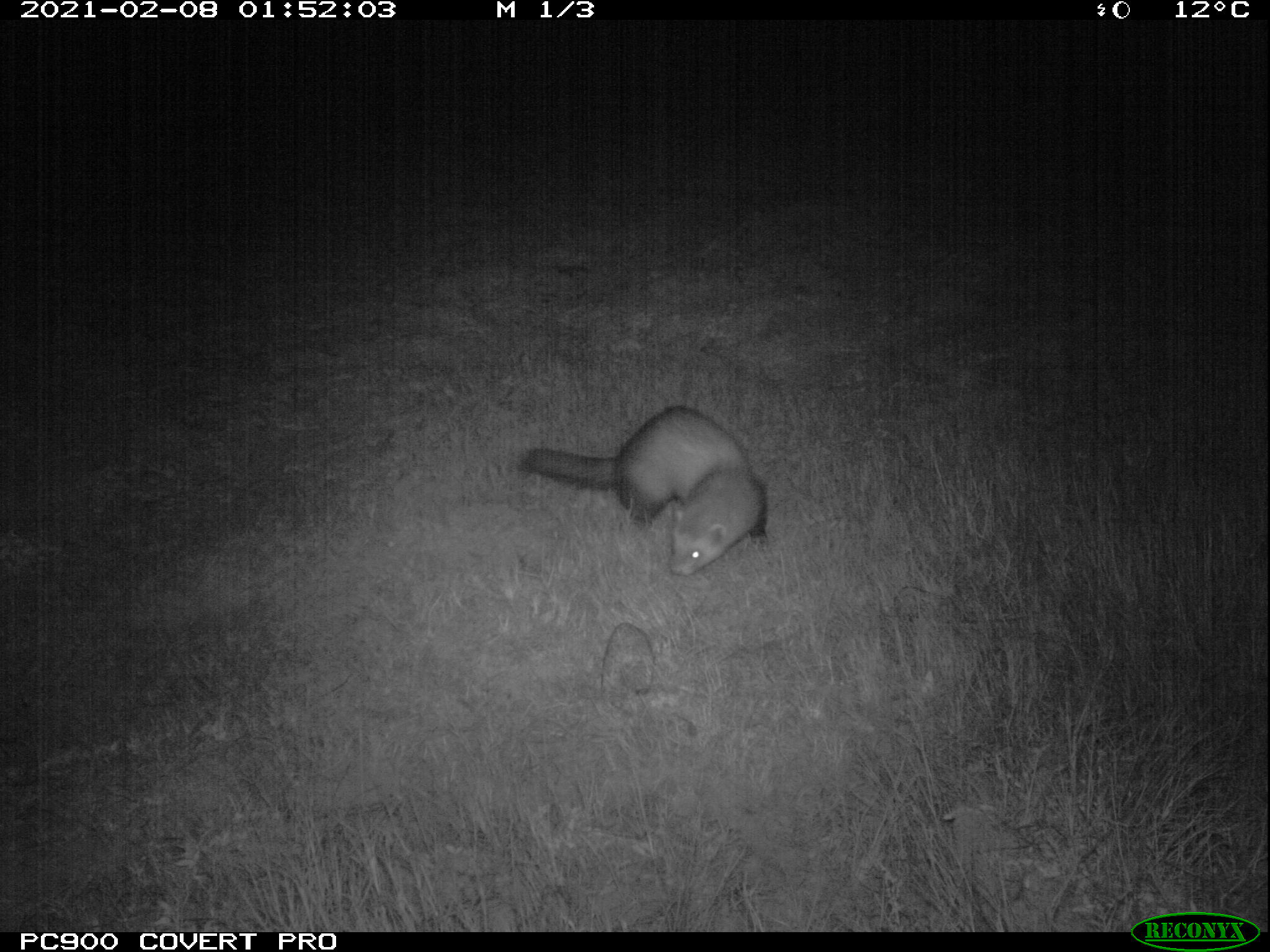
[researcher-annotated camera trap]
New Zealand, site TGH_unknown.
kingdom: Animalia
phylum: Chordata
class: Mammalia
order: Carnivora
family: Mustelidae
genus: Mustela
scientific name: Mustela furo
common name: ferret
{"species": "ferret (Mustela furo)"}